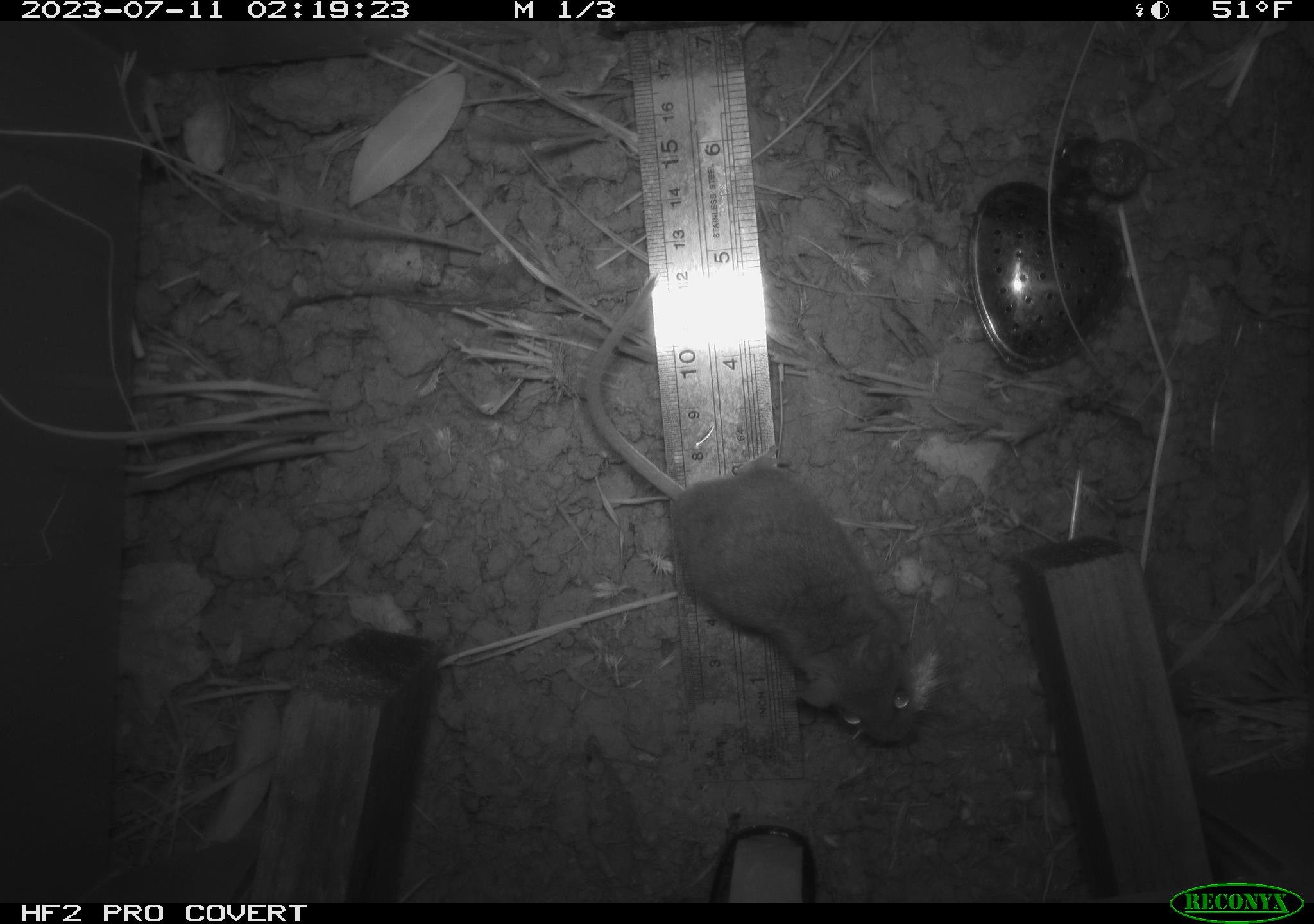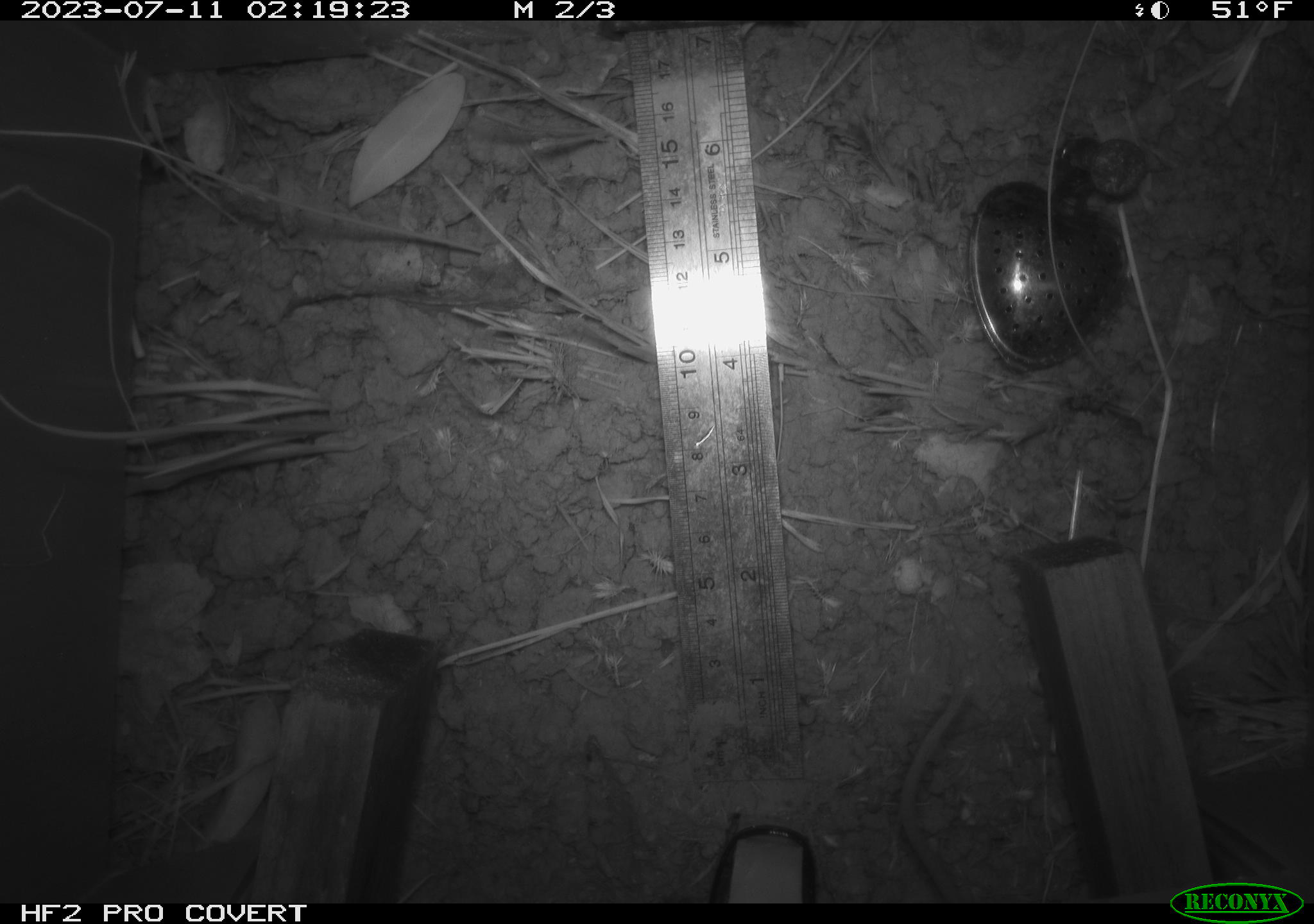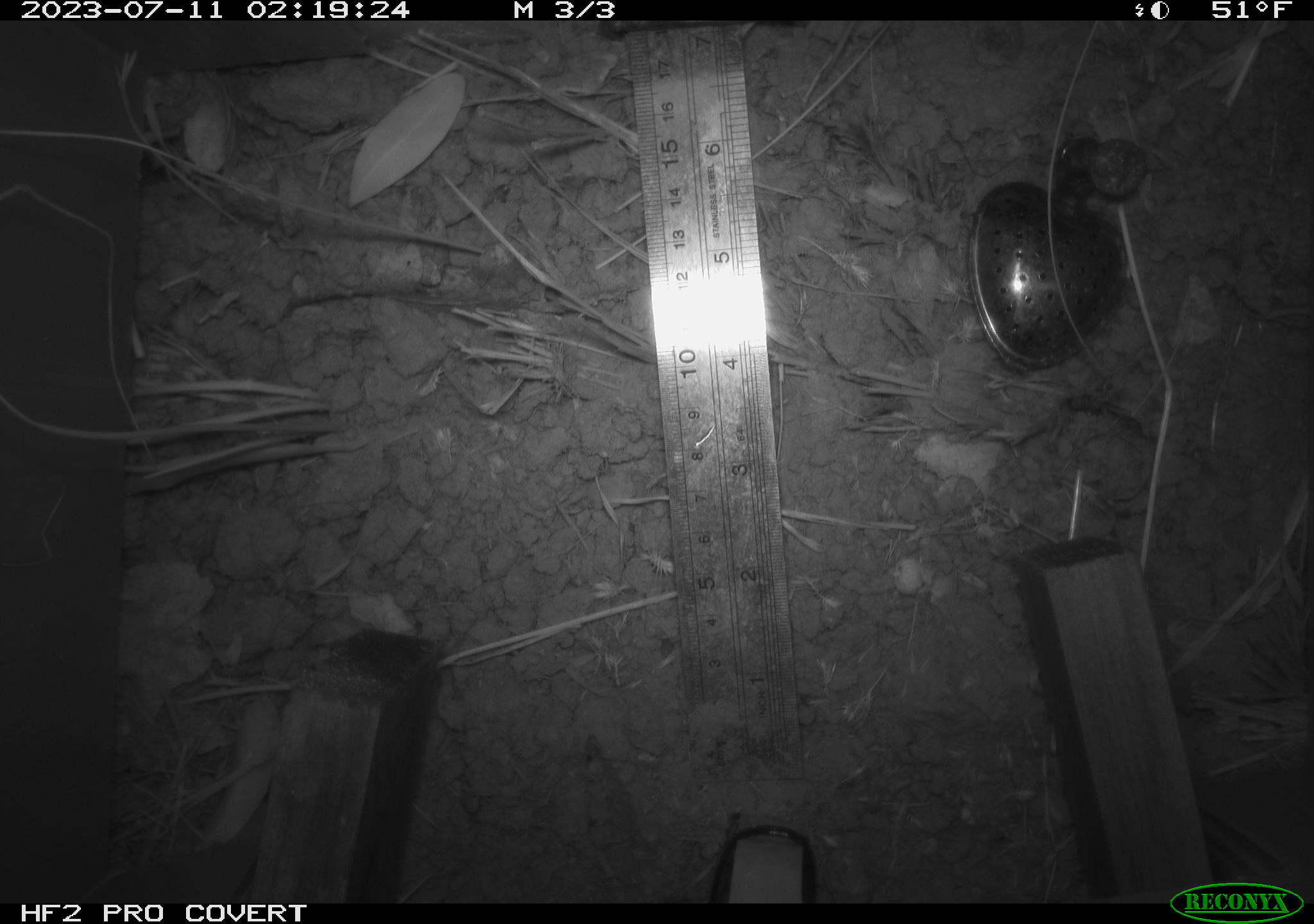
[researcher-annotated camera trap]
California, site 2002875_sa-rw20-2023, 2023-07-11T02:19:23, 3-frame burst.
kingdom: Animalia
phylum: Chordata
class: Mammalia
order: Rodentia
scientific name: Rodentia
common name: mouse species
Mouse species (Rodentia).